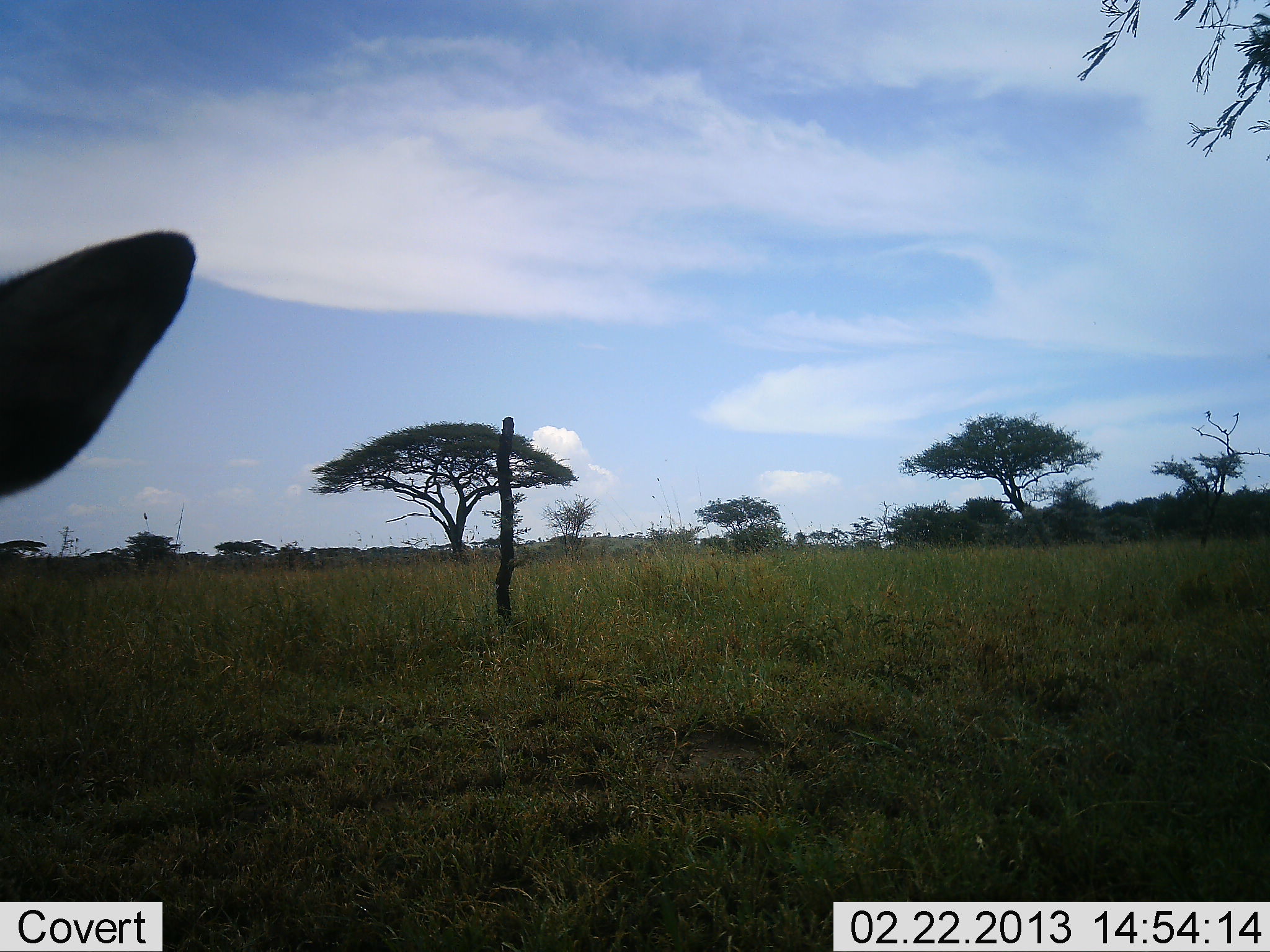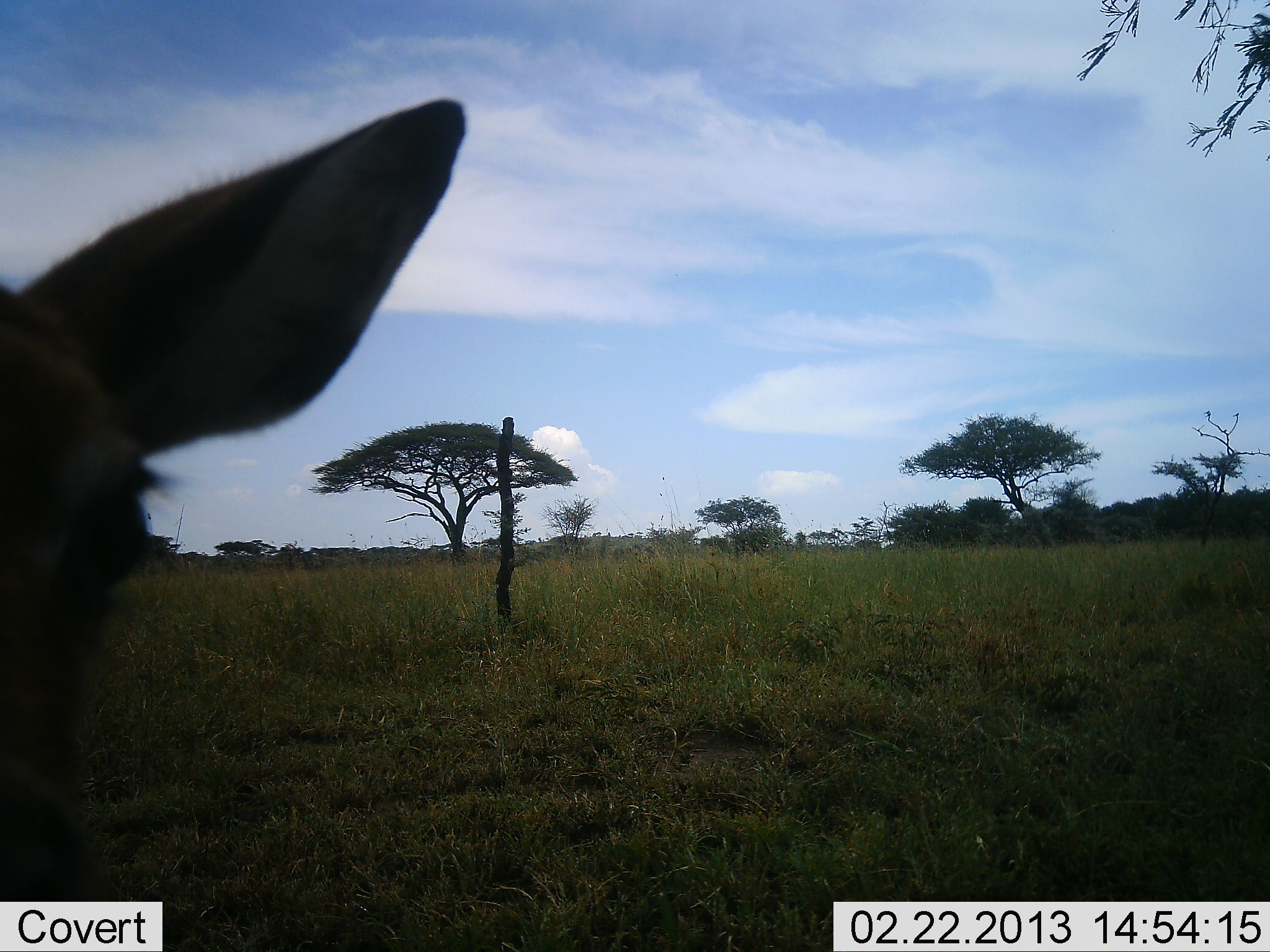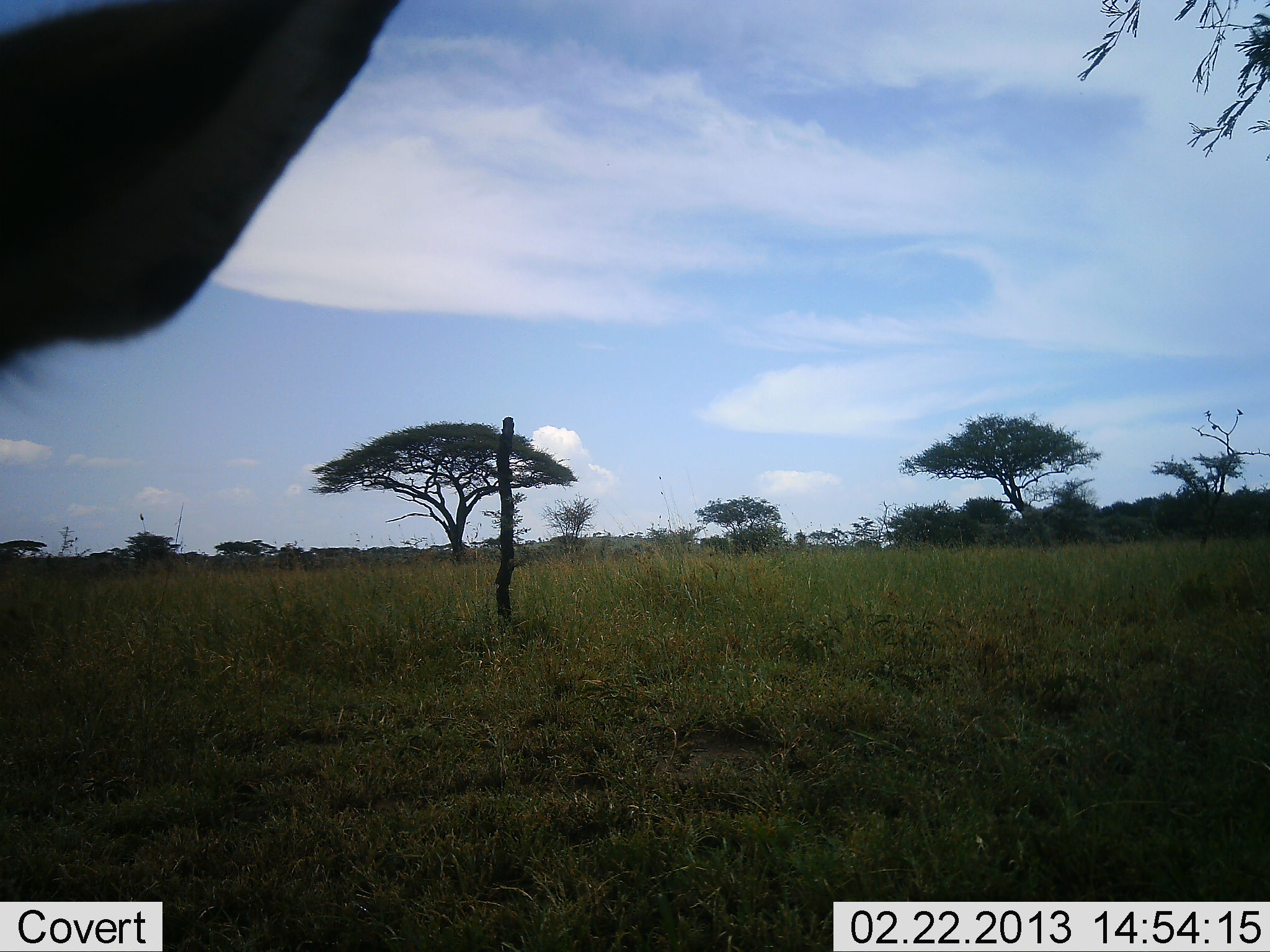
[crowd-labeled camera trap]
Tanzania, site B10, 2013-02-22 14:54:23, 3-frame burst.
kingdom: Animalia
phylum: Chordata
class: Mammalia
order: Artiodactyla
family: Bovidae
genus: Aepyceros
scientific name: Aepyceros melampus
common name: impala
Impala (Aepyceros melampus), count 1. Behavior (volunteer vote fractions): standing 73%, resting 7%, moving 27%, interacting 0%. Young present (vote fraction): 0%. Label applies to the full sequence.